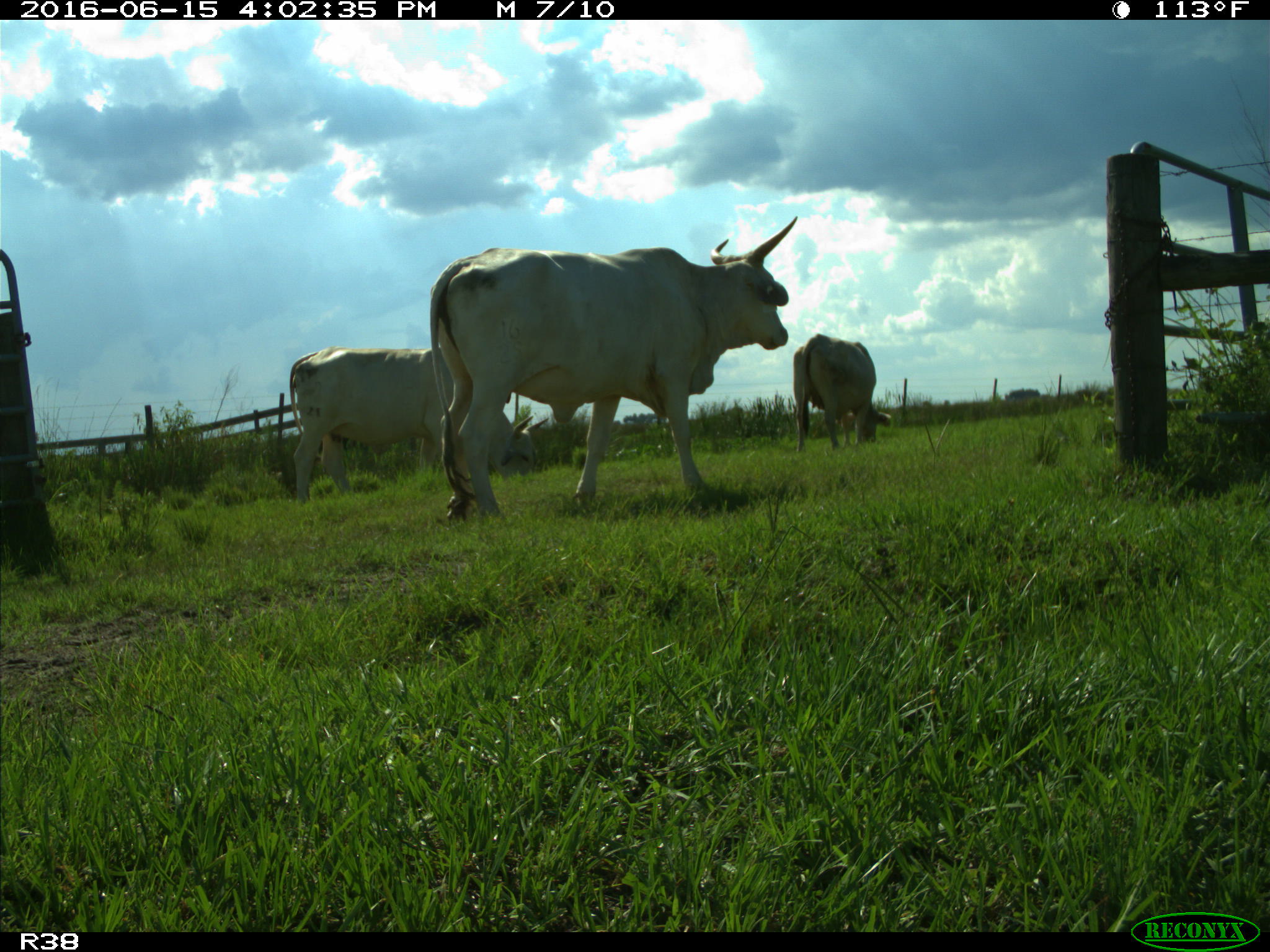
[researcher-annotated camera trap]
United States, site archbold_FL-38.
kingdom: Animalia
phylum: Chordata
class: Mammalia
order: Artiodactyla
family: Bovidae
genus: Bos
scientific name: Bos taurus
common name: domestic cow